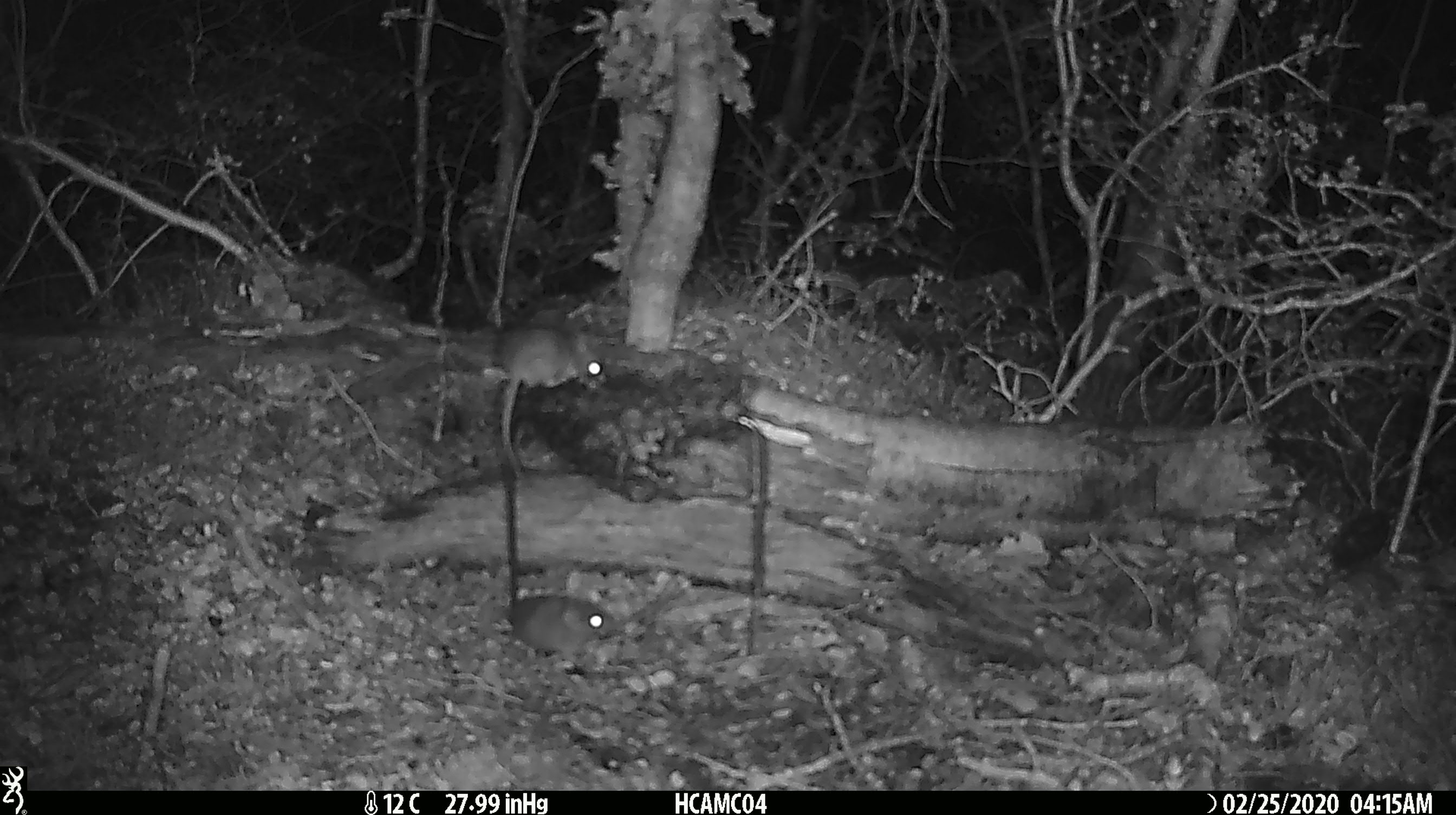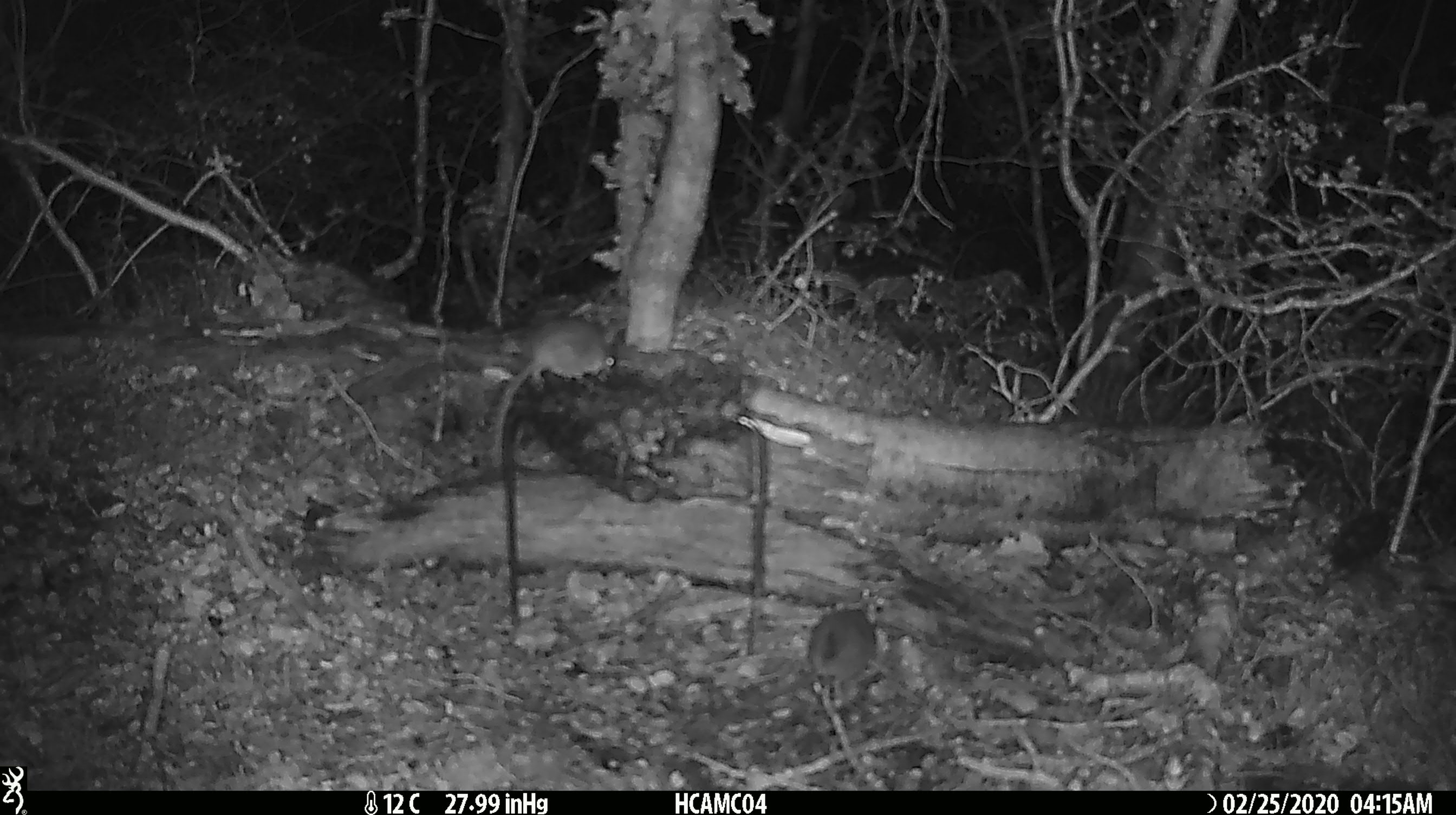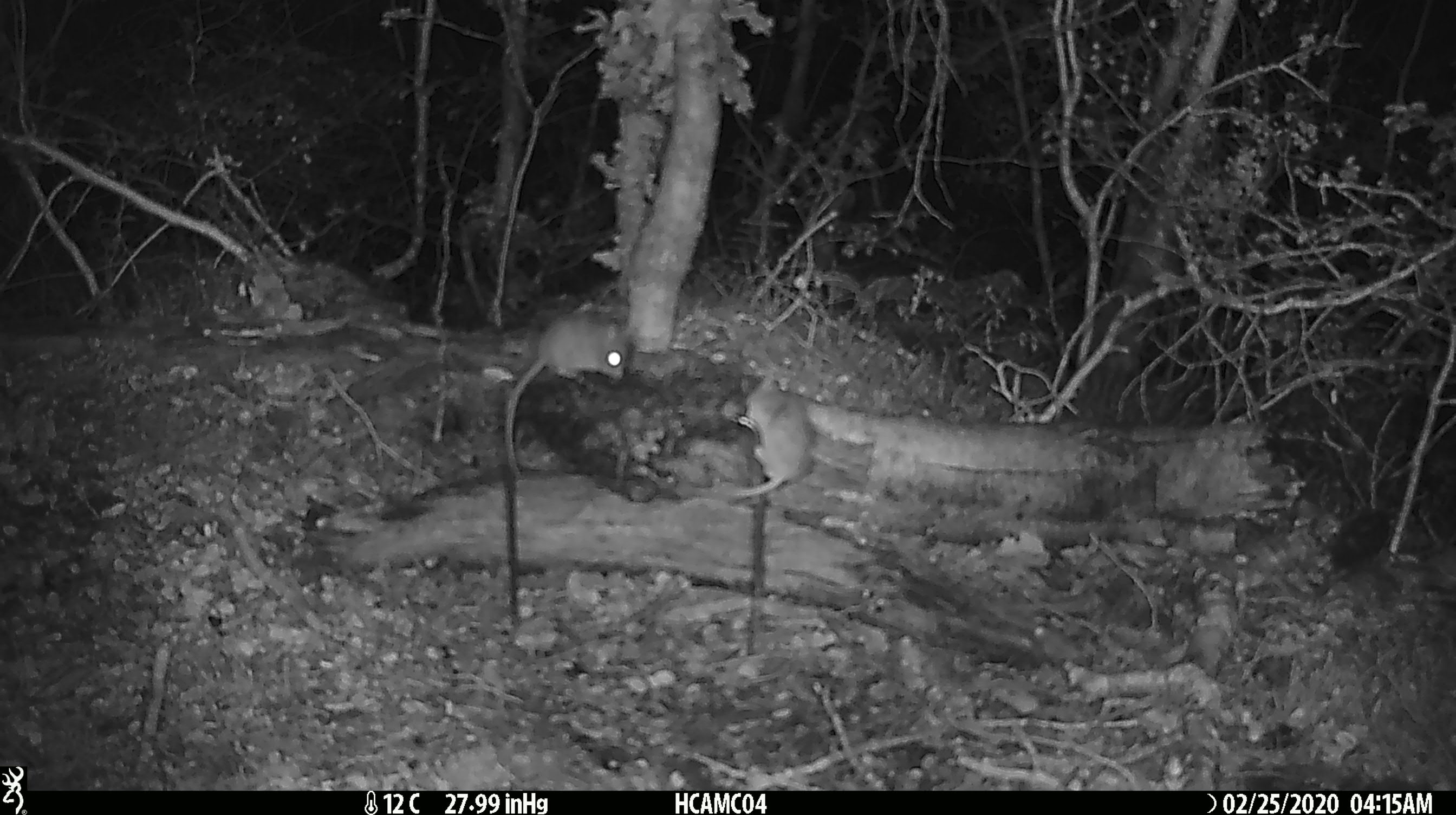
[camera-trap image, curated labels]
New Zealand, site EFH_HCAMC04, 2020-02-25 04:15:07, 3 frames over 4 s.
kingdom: Animalia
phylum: Chordata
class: Mammalia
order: Rodentia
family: Muridae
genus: Mus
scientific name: Mus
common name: mouse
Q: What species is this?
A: Mouse (Mus).